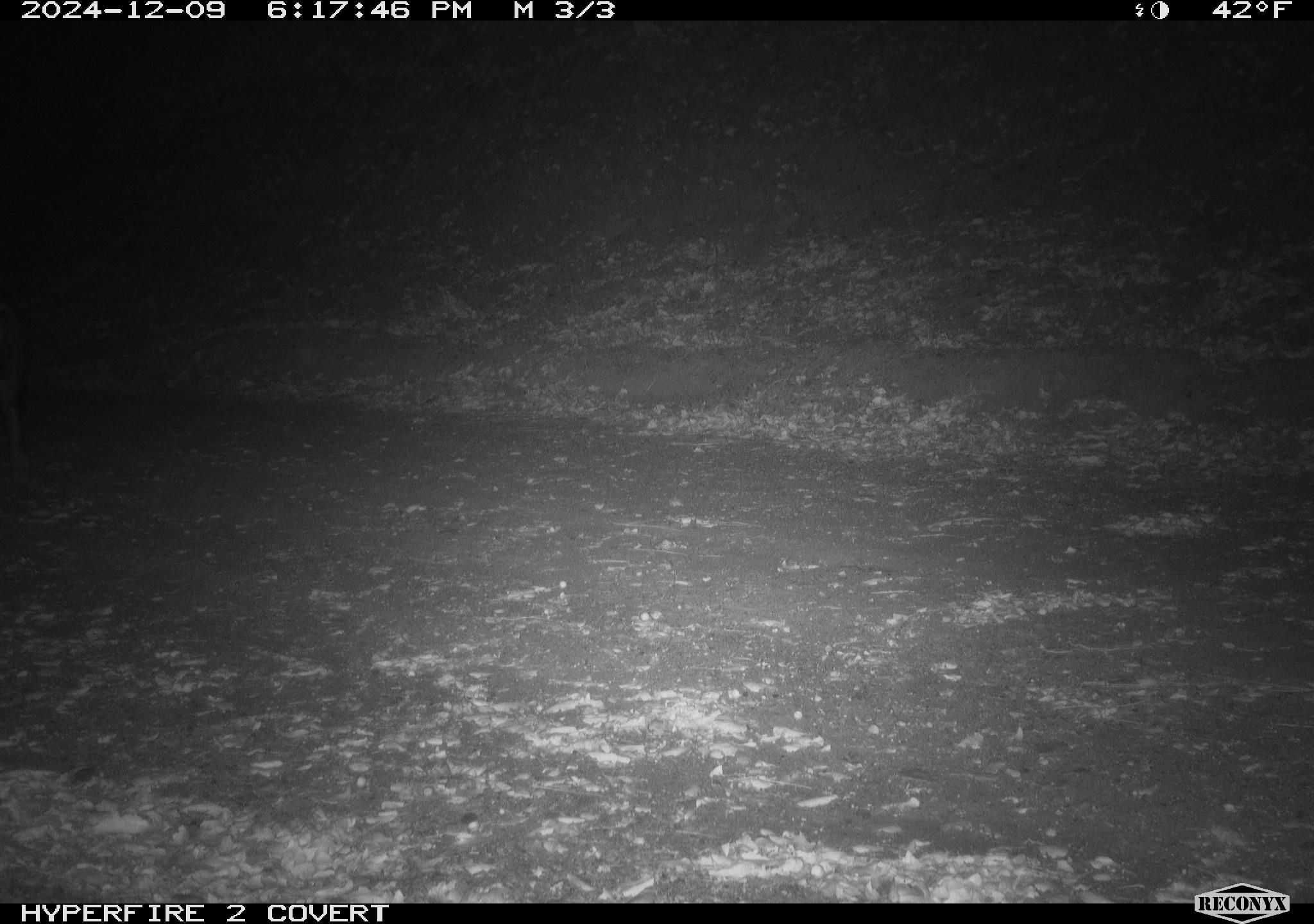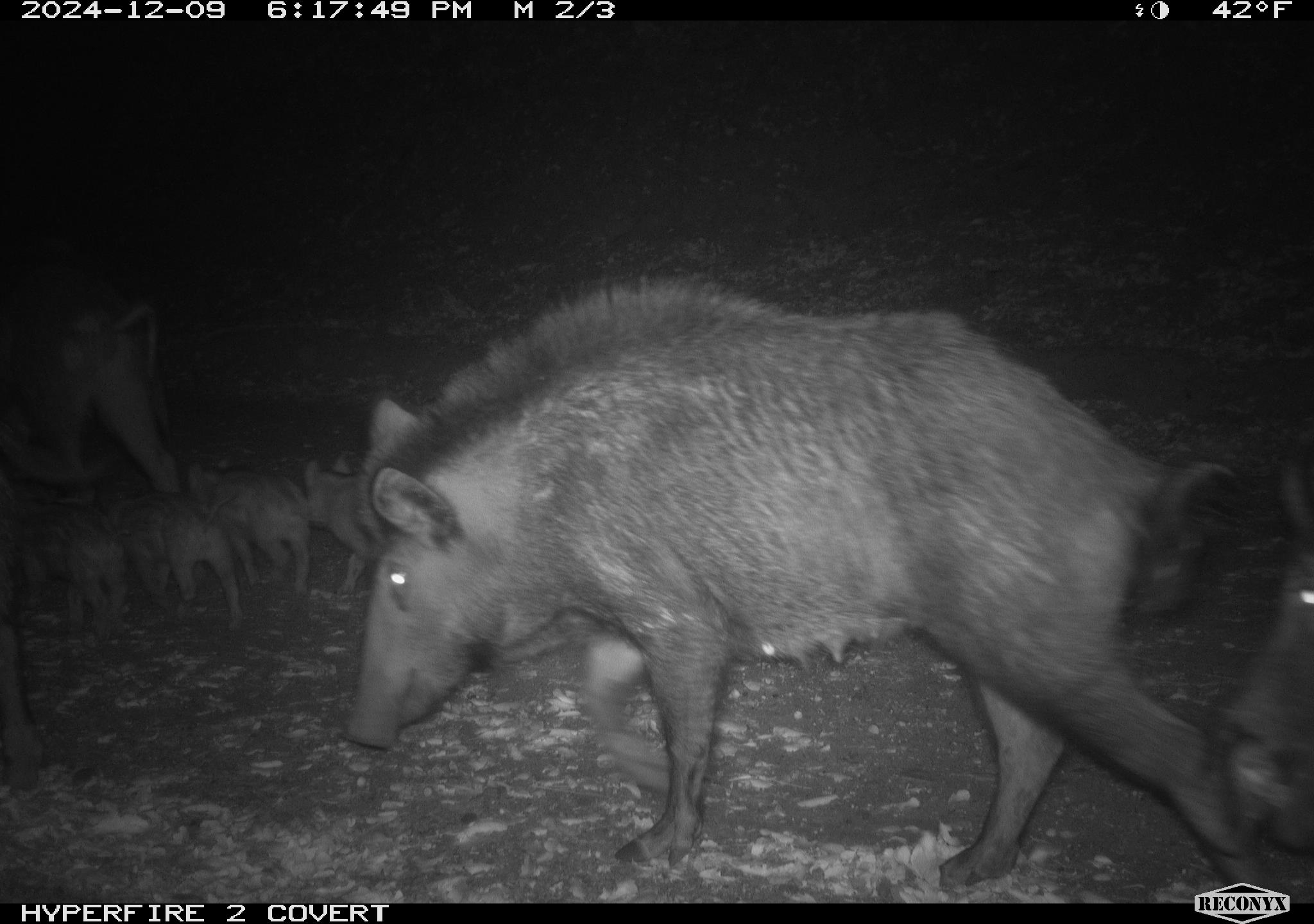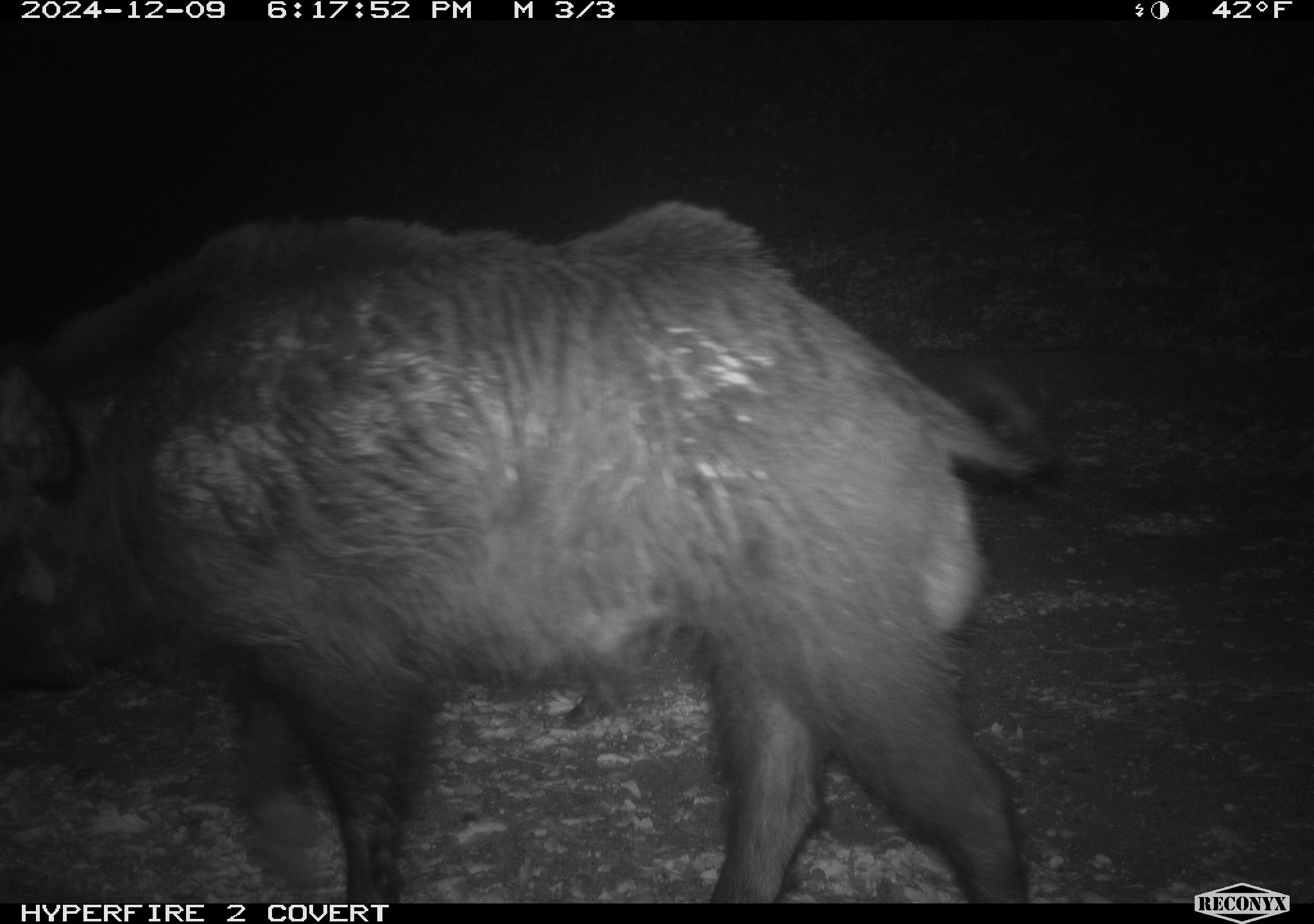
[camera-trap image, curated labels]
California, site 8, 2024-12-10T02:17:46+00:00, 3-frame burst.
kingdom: Animalia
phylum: Chordata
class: Mammalia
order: Artiodactyla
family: Suidae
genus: Sus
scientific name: Sus scrofa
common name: wild boar